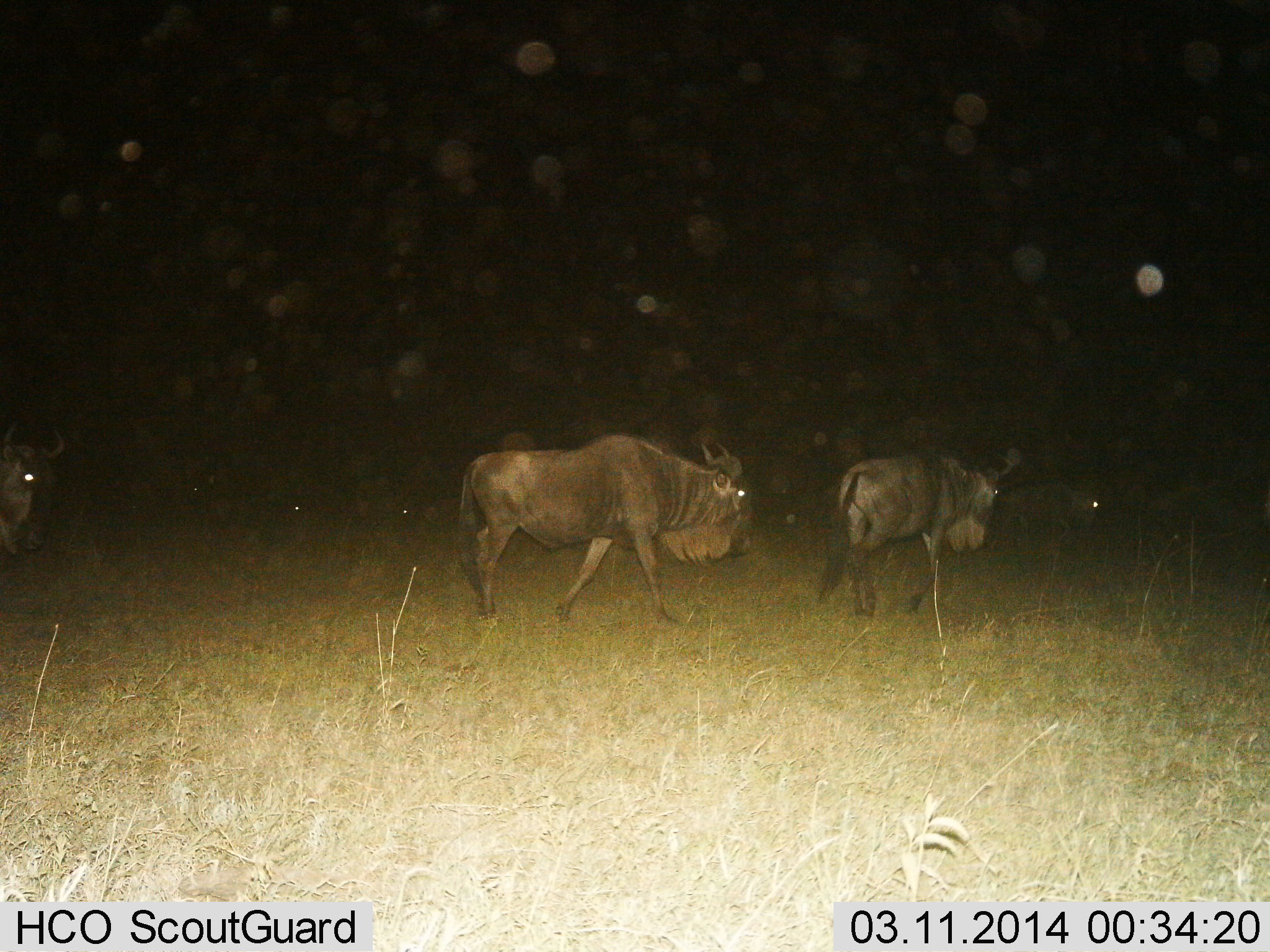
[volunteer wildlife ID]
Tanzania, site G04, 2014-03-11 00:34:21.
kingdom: Animalia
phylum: Chordata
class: Mammalia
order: Artiodactyla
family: Bovidae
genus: Connochaetes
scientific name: Connochaetes taurinus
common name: blue wildebeest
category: wildebeest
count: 6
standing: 10%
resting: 0%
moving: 90%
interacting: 10%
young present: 0%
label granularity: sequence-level